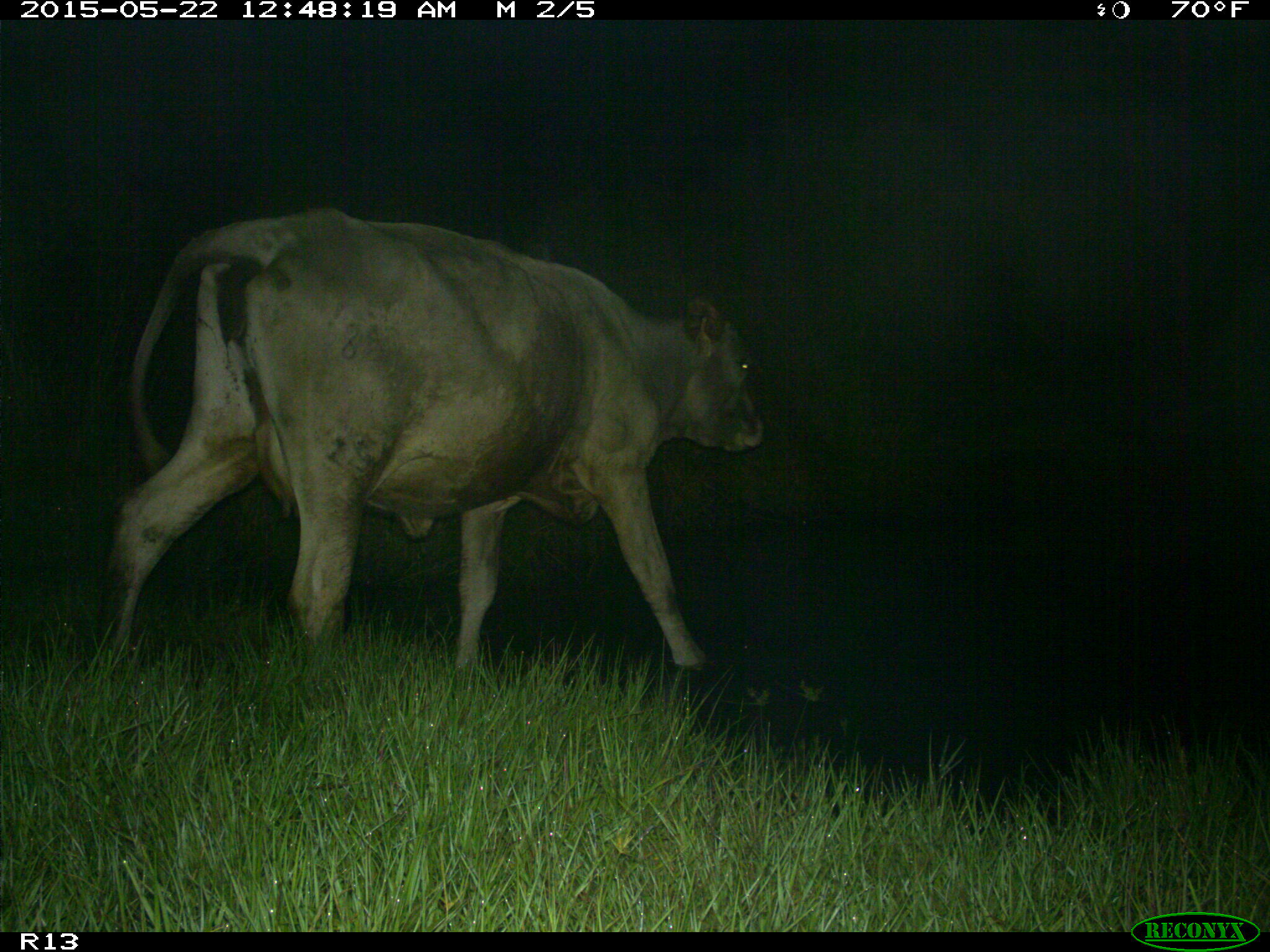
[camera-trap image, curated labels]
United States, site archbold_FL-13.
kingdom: Animalia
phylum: Chordata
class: Mammalia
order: Artiodactyla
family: Bovidae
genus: Bos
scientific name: Bos taurus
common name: domestic cow